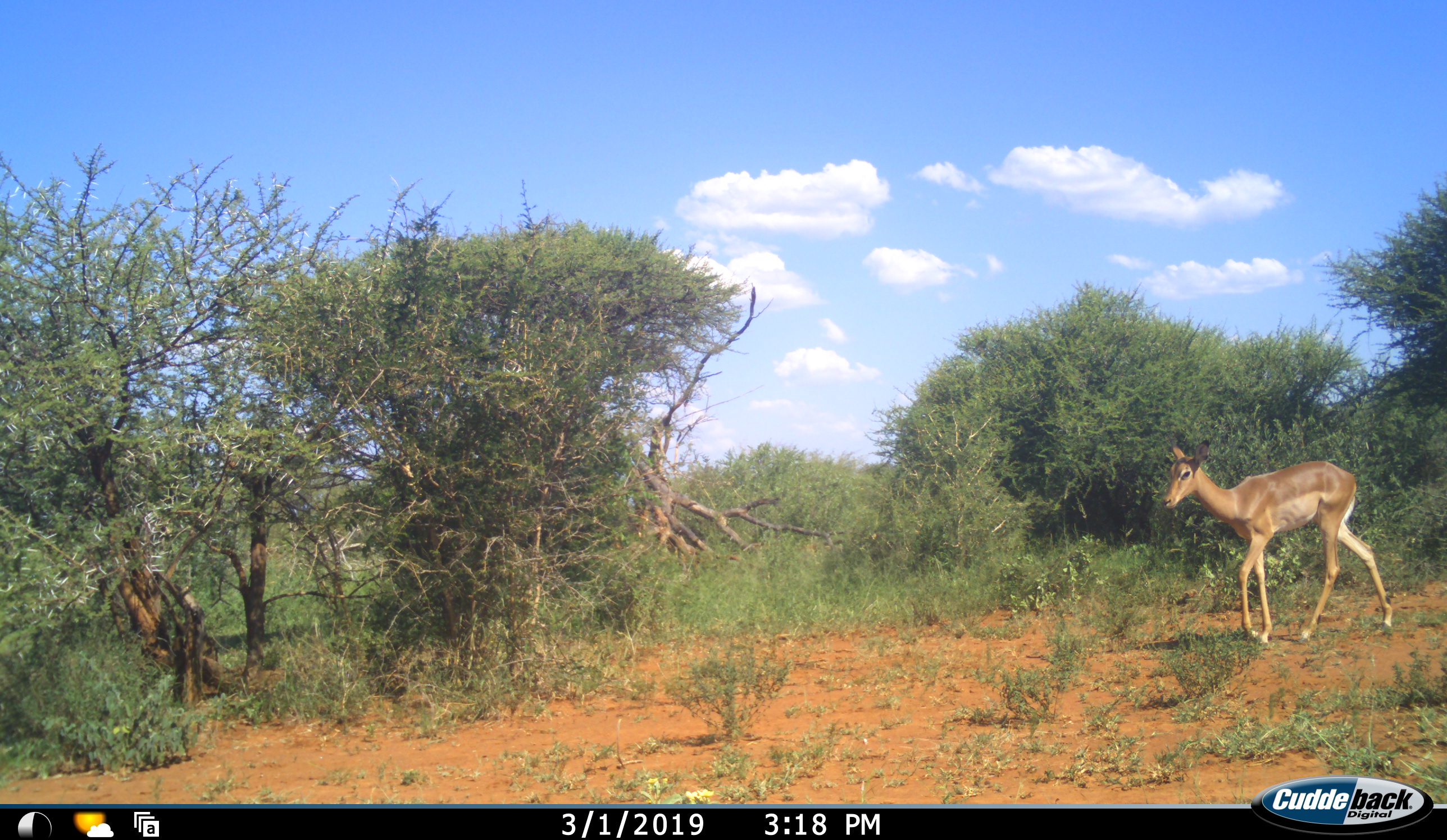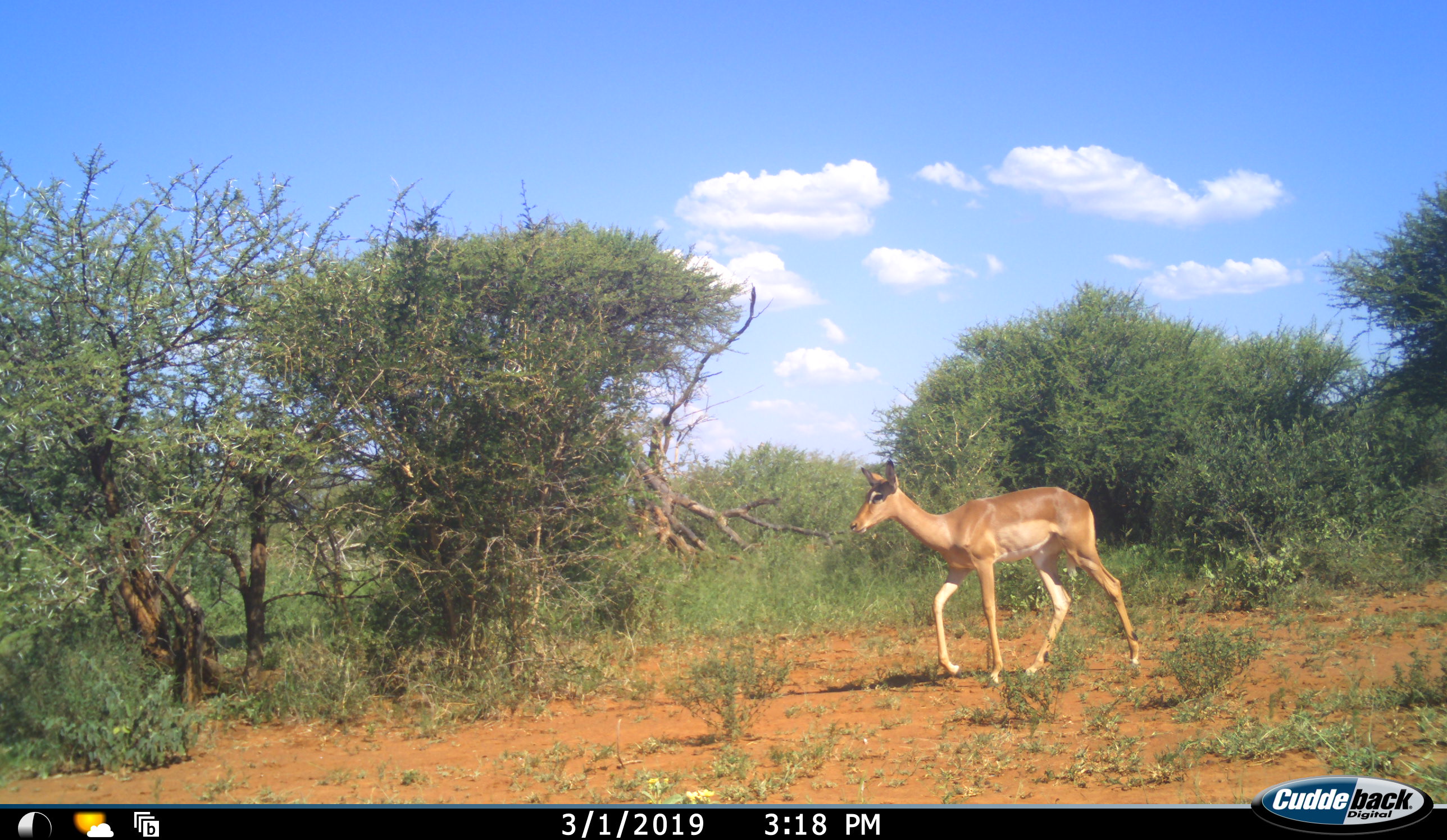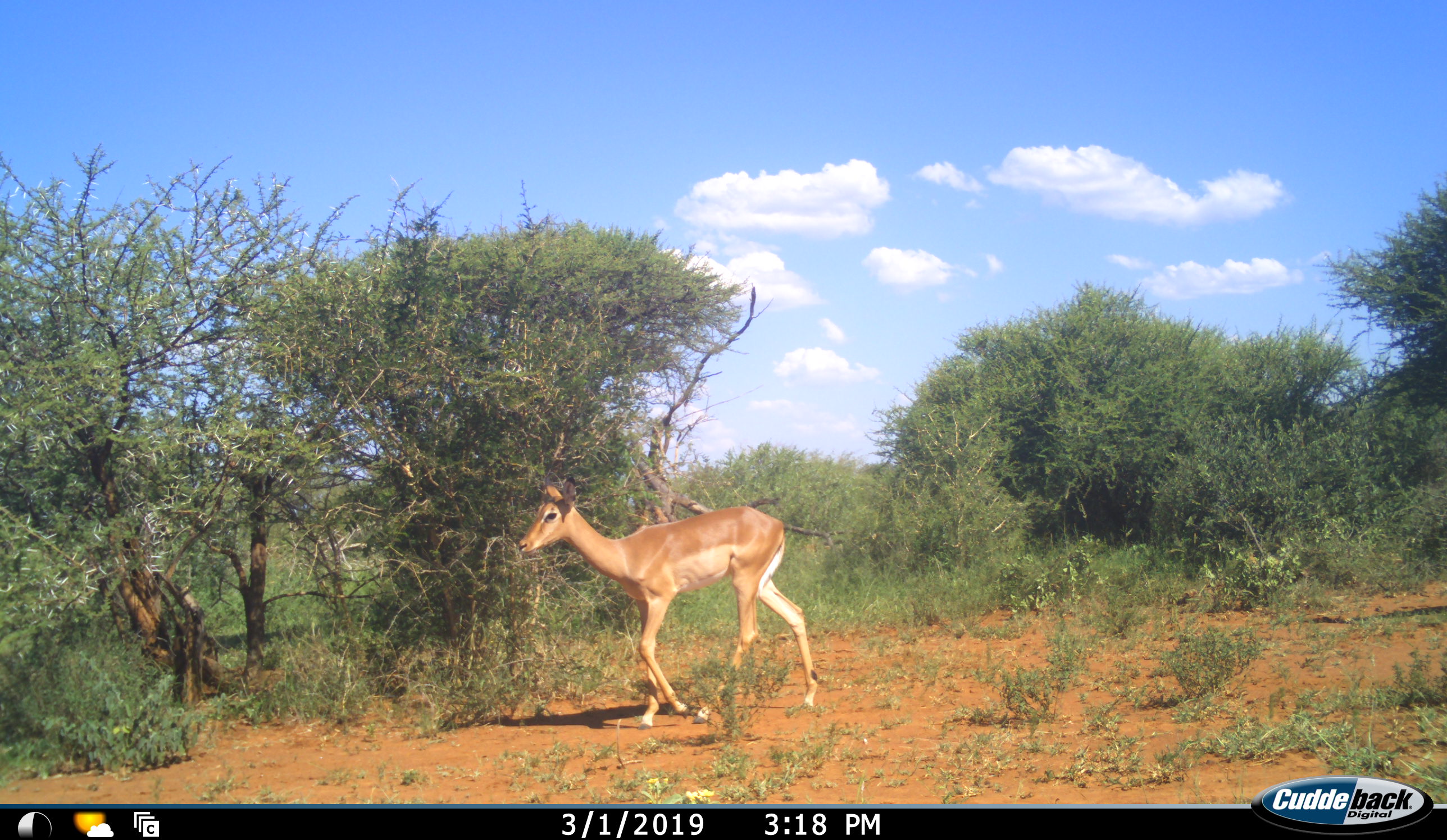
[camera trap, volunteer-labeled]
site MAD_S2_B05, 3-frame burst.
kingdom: Animalia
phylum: Chordata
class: Mammalia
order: Artiodactyla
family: Bovidae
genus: Aepyceros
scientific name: Aepyceros melampus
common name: impala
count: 1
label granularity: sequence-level